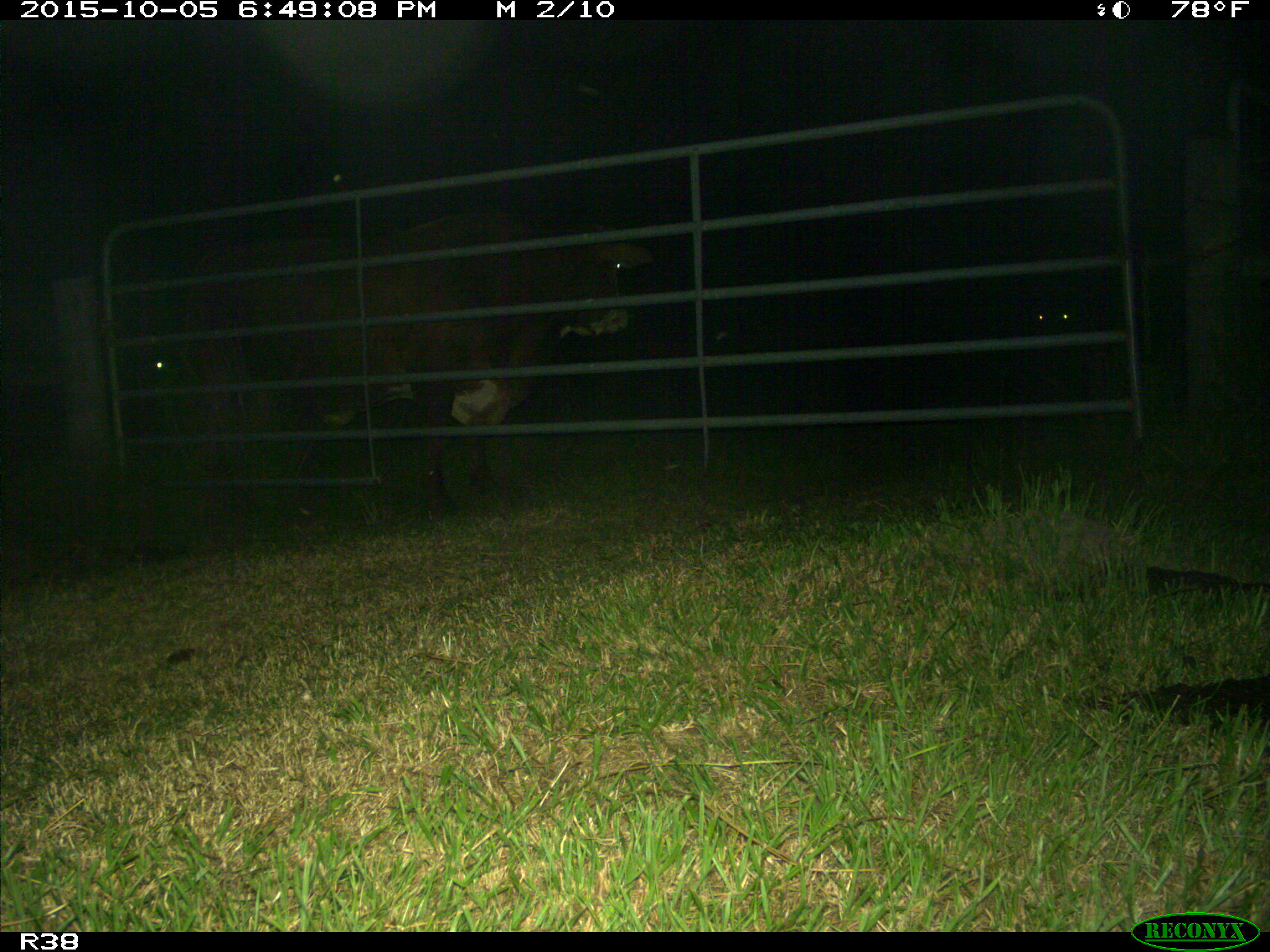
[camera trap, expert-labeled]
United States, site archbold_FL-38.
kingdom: Animalia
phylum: Chordata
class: Mammalia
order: Artiodactyla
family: Bovidae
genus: Bos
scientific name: Bos taurus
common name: domestic cow